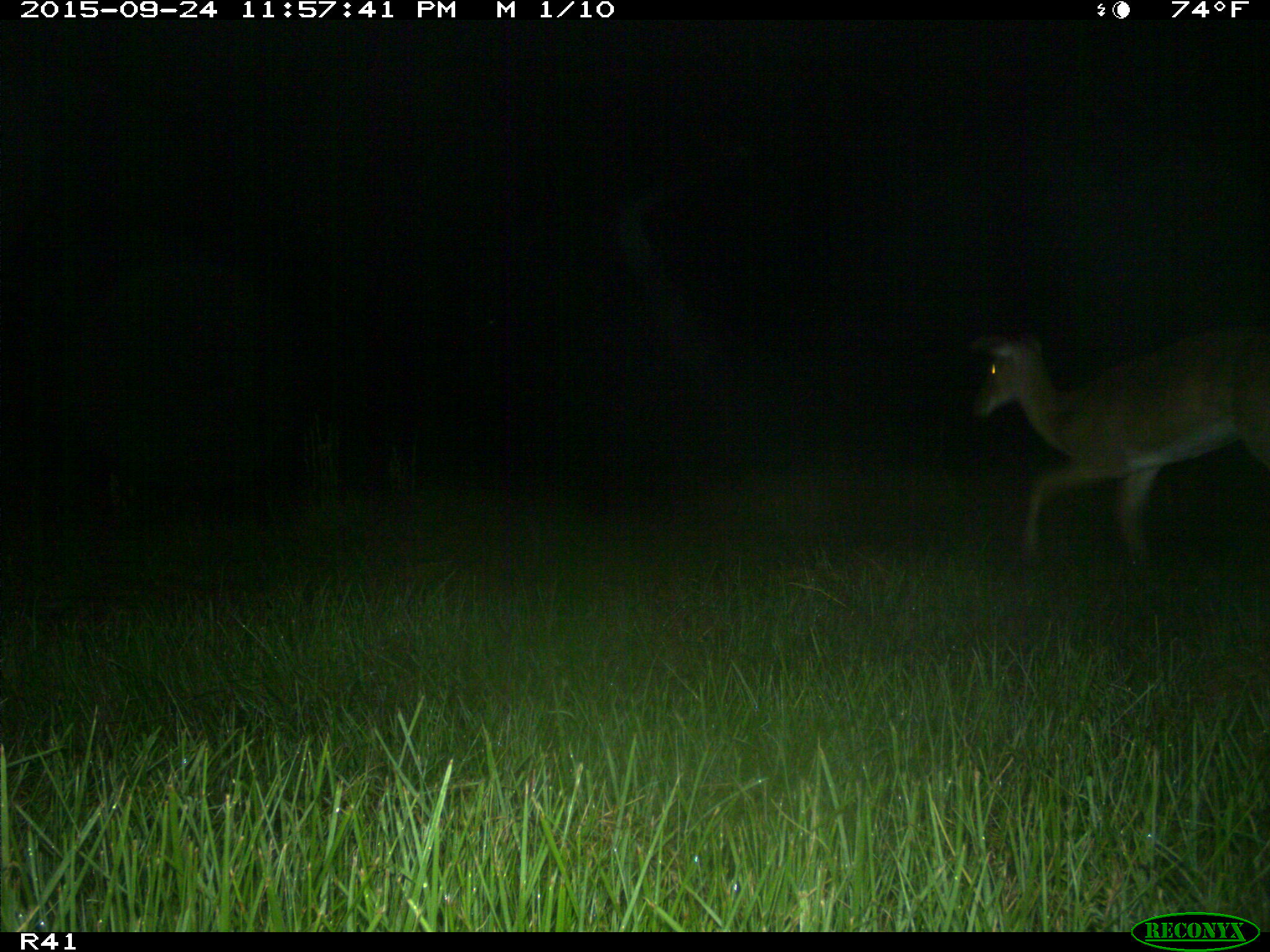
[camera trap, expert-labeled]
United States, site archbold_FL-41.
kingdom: Animalia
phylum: Chordata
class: Mammalia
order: Artiodactyla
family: Cervidae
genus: Odocoileus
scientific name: Odocoileus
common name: deer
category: unidentified deer